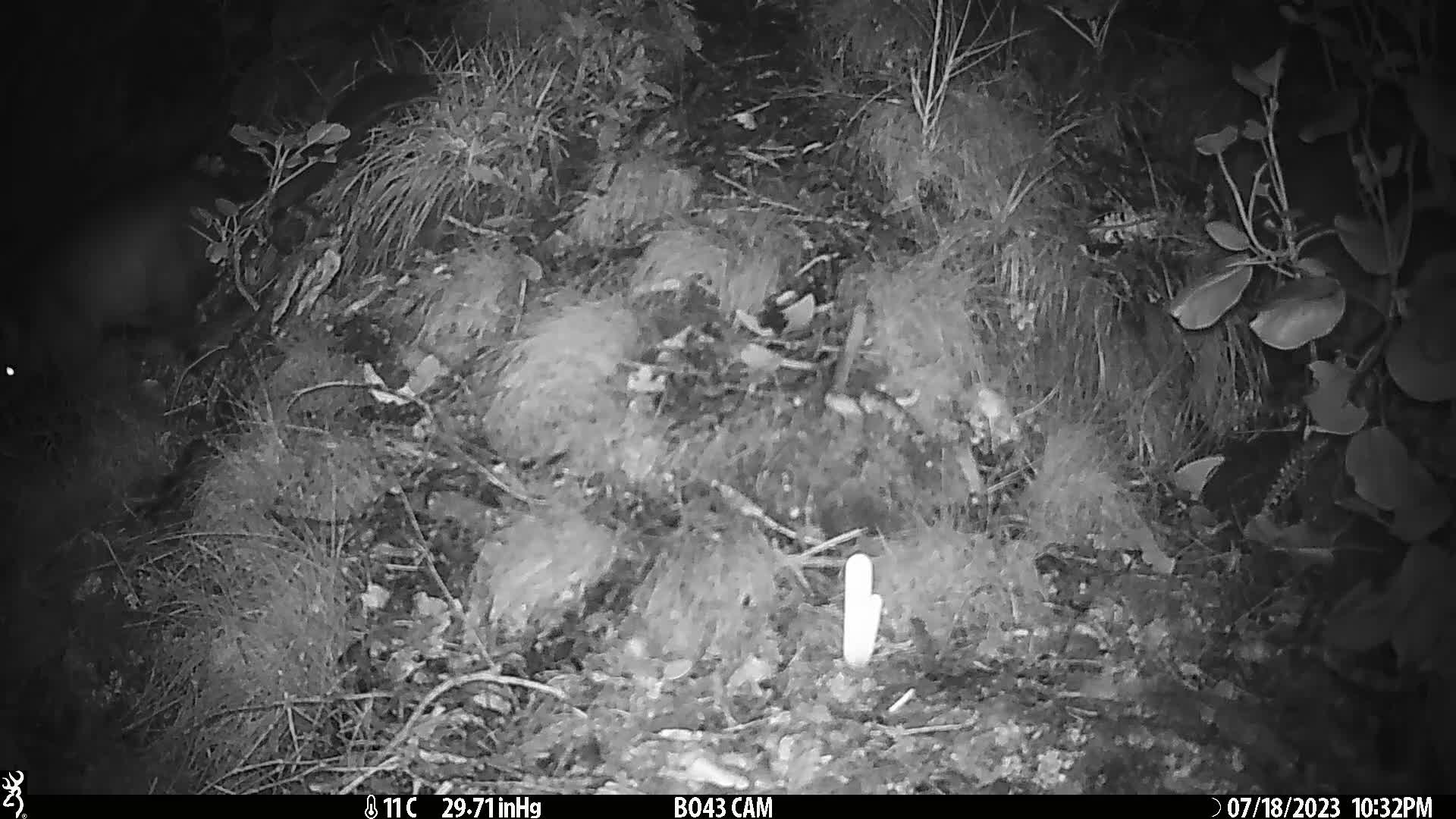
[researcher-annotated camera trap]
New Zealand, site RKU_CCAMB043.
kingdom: Animalia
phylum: Chordata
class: Mammalia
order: Diprotodontia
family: Phalangeridae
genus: Trichosurus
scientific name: Trichosurus vulpecula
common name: common brushtail possum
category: possum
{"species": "possum (common brushtail possum) (Trichosurus vulpecula)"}